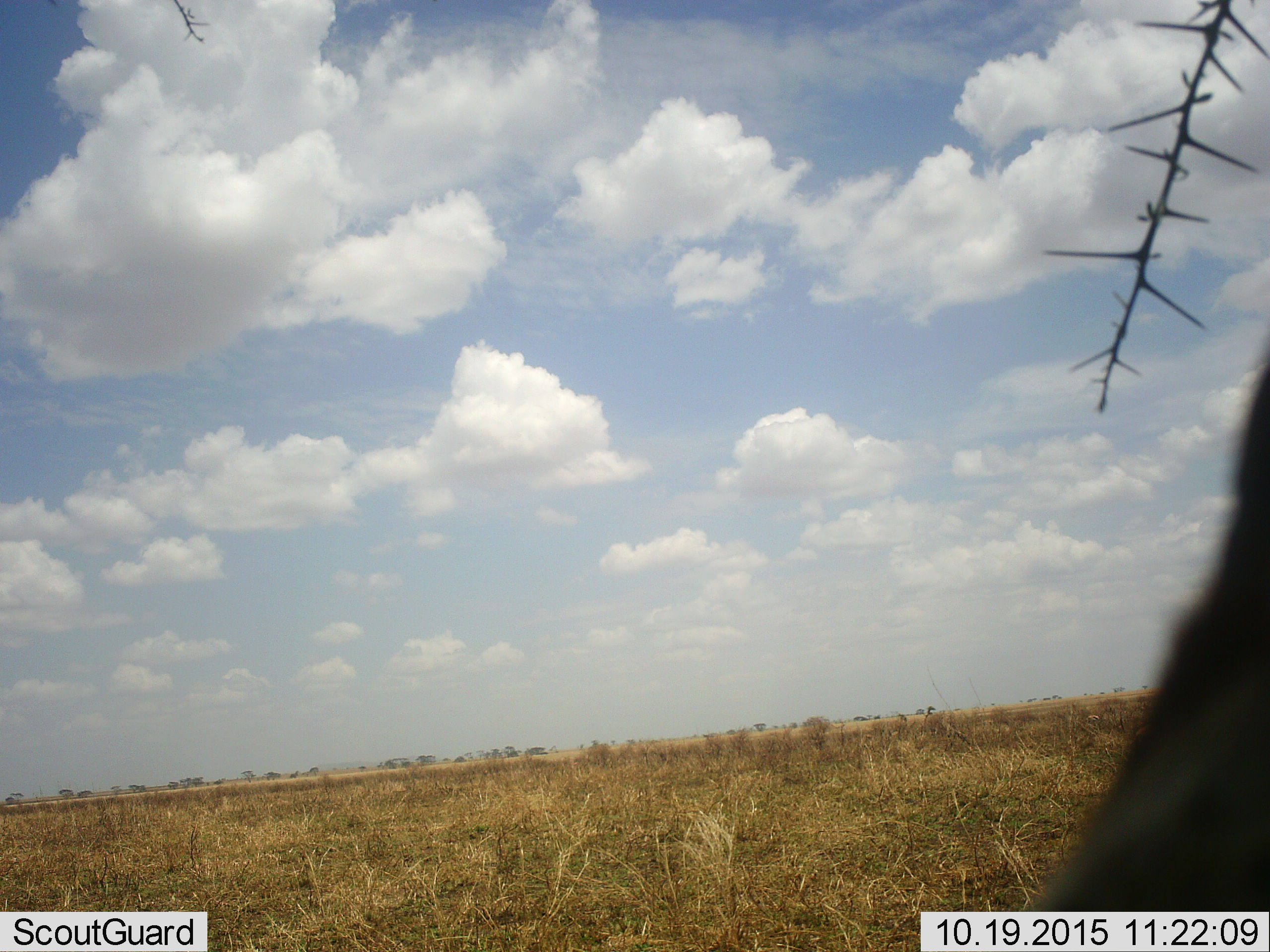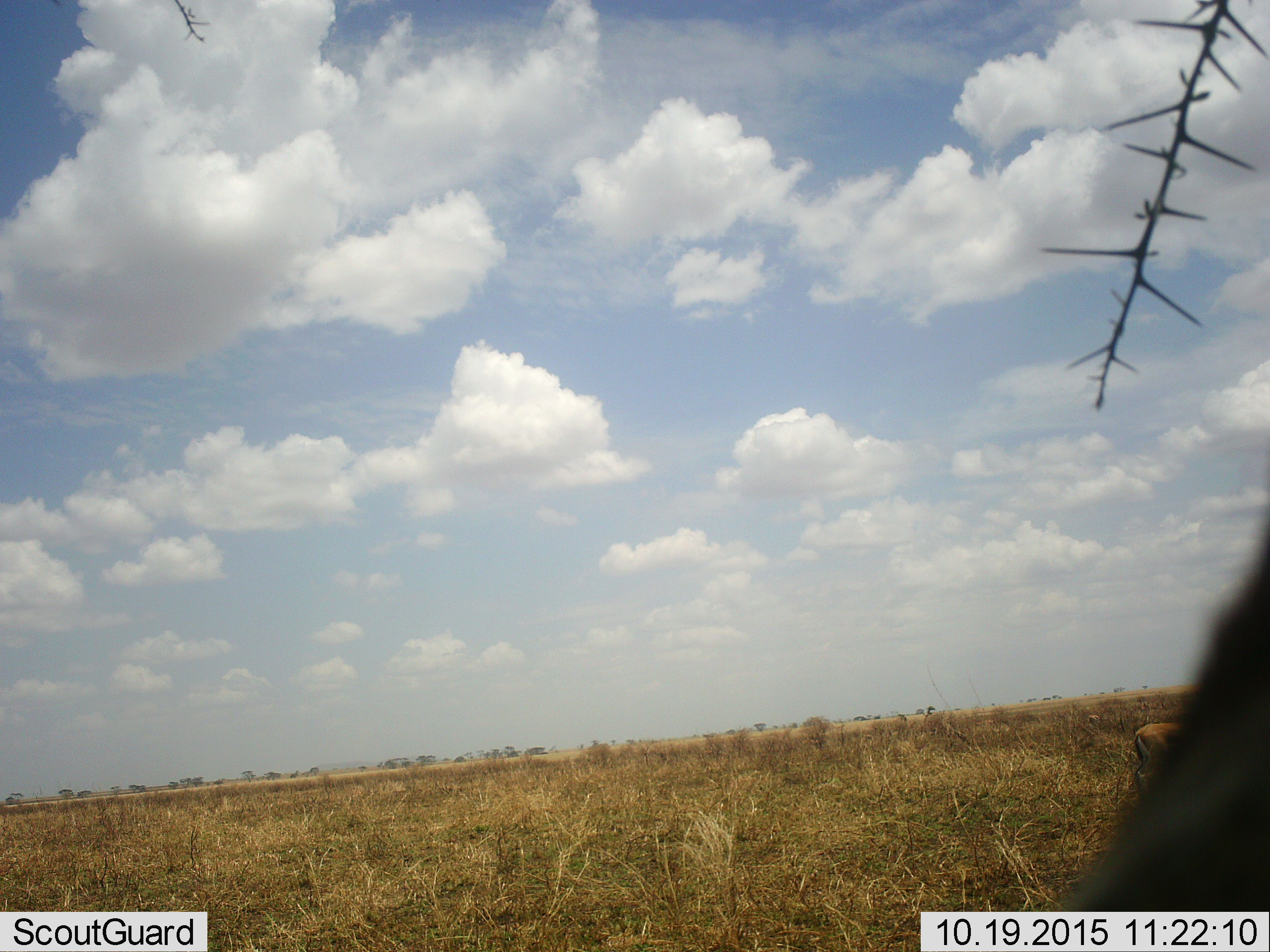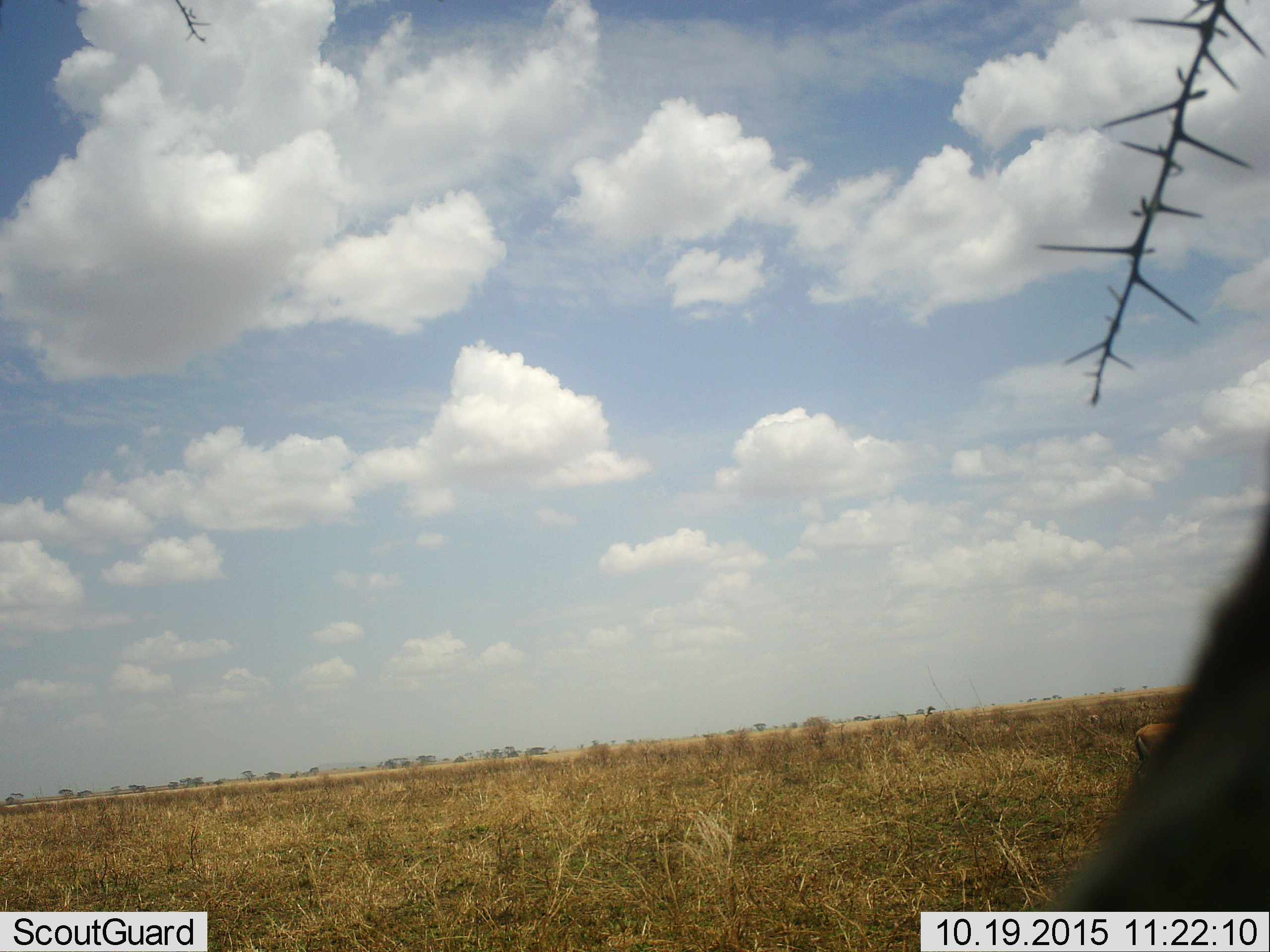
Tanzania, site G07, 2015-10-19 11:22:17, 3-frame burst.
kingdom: Animalia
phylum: Chordata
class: Mammalia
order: Artiodactyla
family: Bovidae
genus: Eudorcas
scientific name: Eudorcas thomsonii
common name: thomson's gazelle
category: gazellethomsons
Gazellethomsons (thomson's gazelle) (Eudorcas thomsonii), count 2. Behavior (volunteer vote fractions): standing 70%, resting 0%, moving 10%, interacting 0%. Young present (vote fraction): 0%. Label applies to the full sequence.